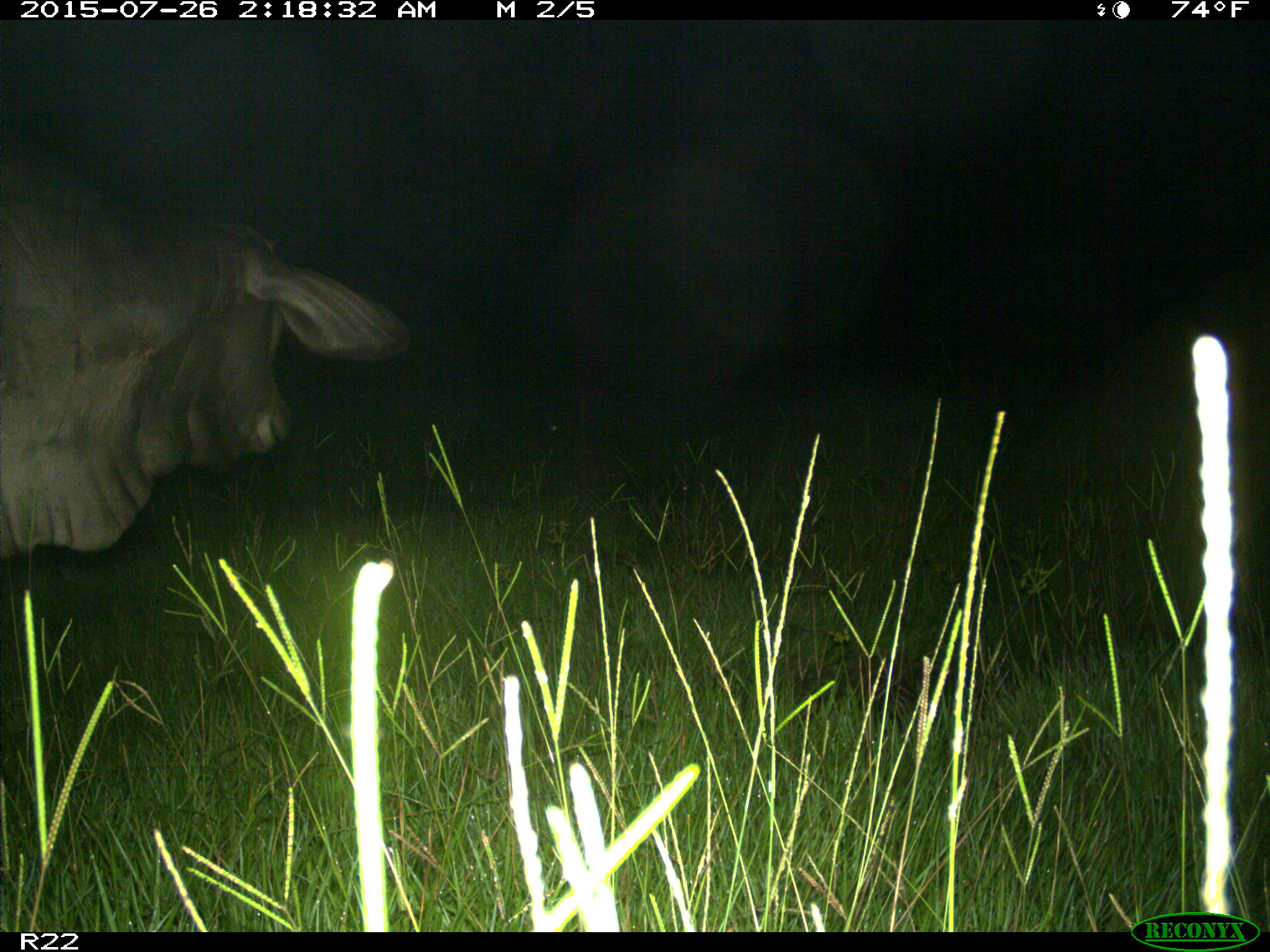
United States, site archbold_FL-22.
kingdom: Animalia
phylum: Chordata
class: Mammalia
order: Artiodactyla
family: Bovidae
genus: Bos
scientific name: Bos taurus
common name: domestic cow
Bos taurus (domestic cow).